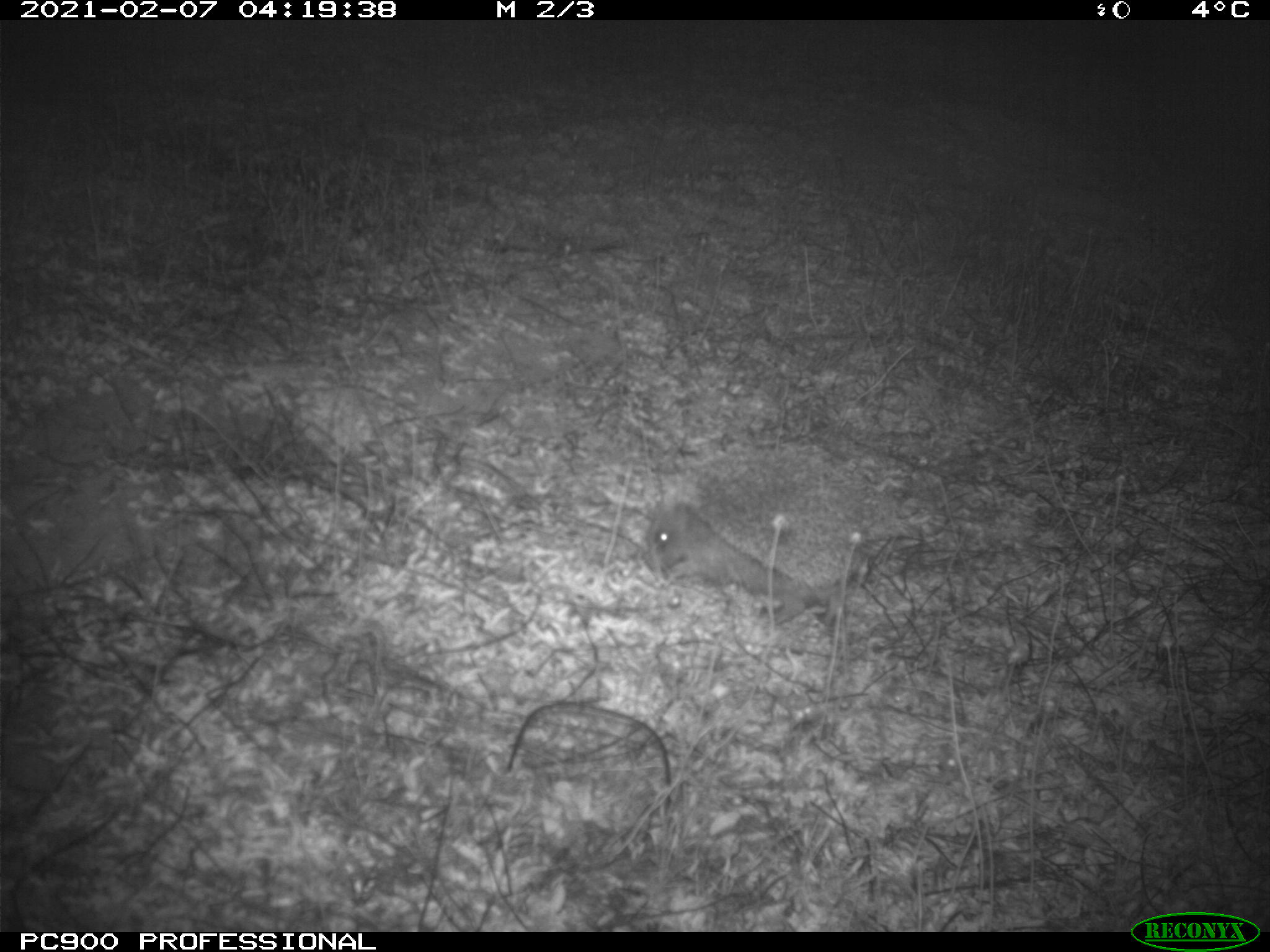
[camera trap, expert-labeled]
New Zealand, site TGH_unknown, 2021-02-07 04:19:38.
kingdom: Animalia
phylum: Chordata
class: Mammalia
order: Eulipotyphla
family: Erinaceidae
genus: Erinaceus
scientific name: Erinaceus europaeus europaeus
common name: european hedgehog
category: hedgehog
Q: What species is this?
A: Hedgehog (european hedgehog) (Erinaceus europaeus europaeus).